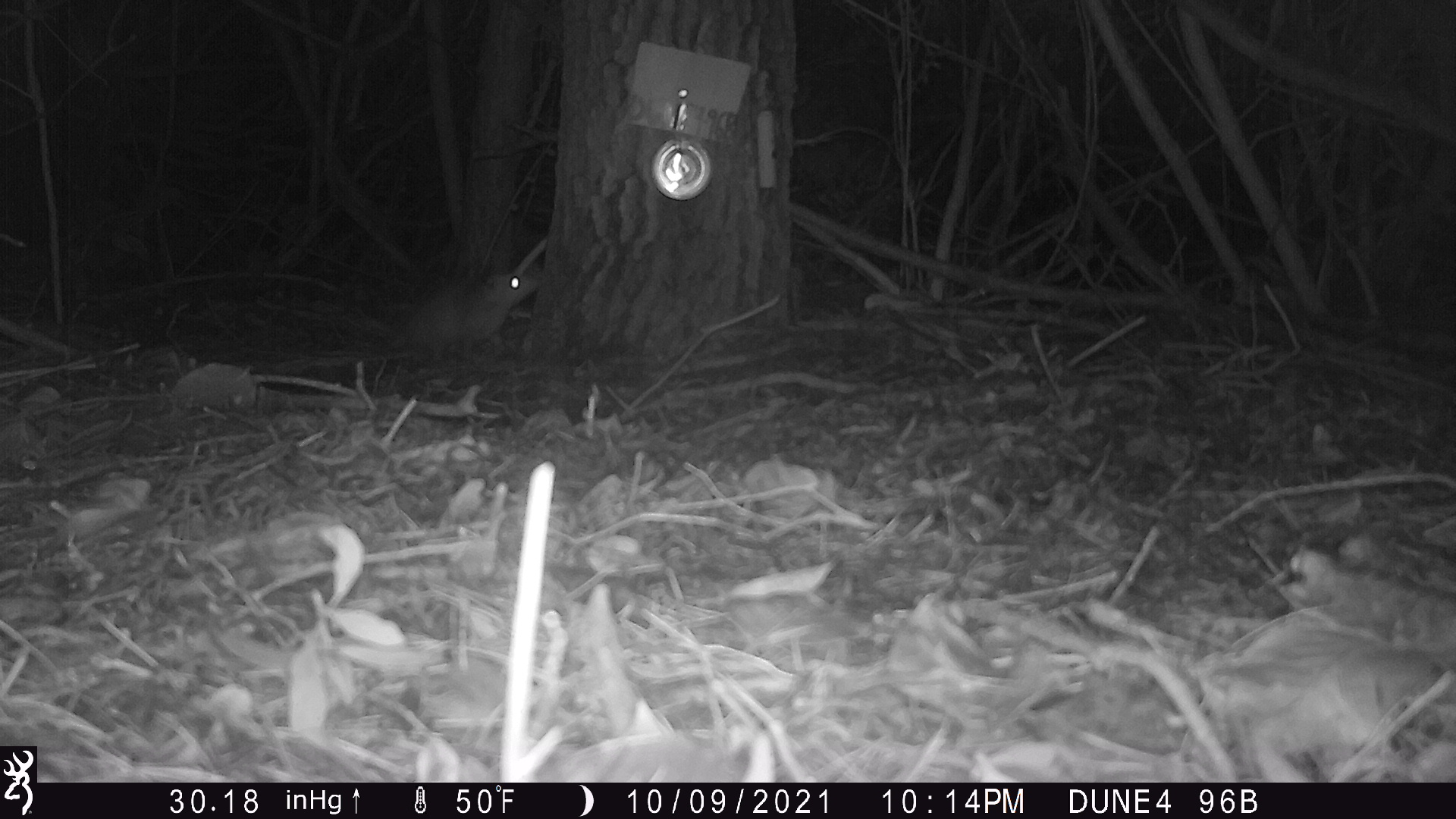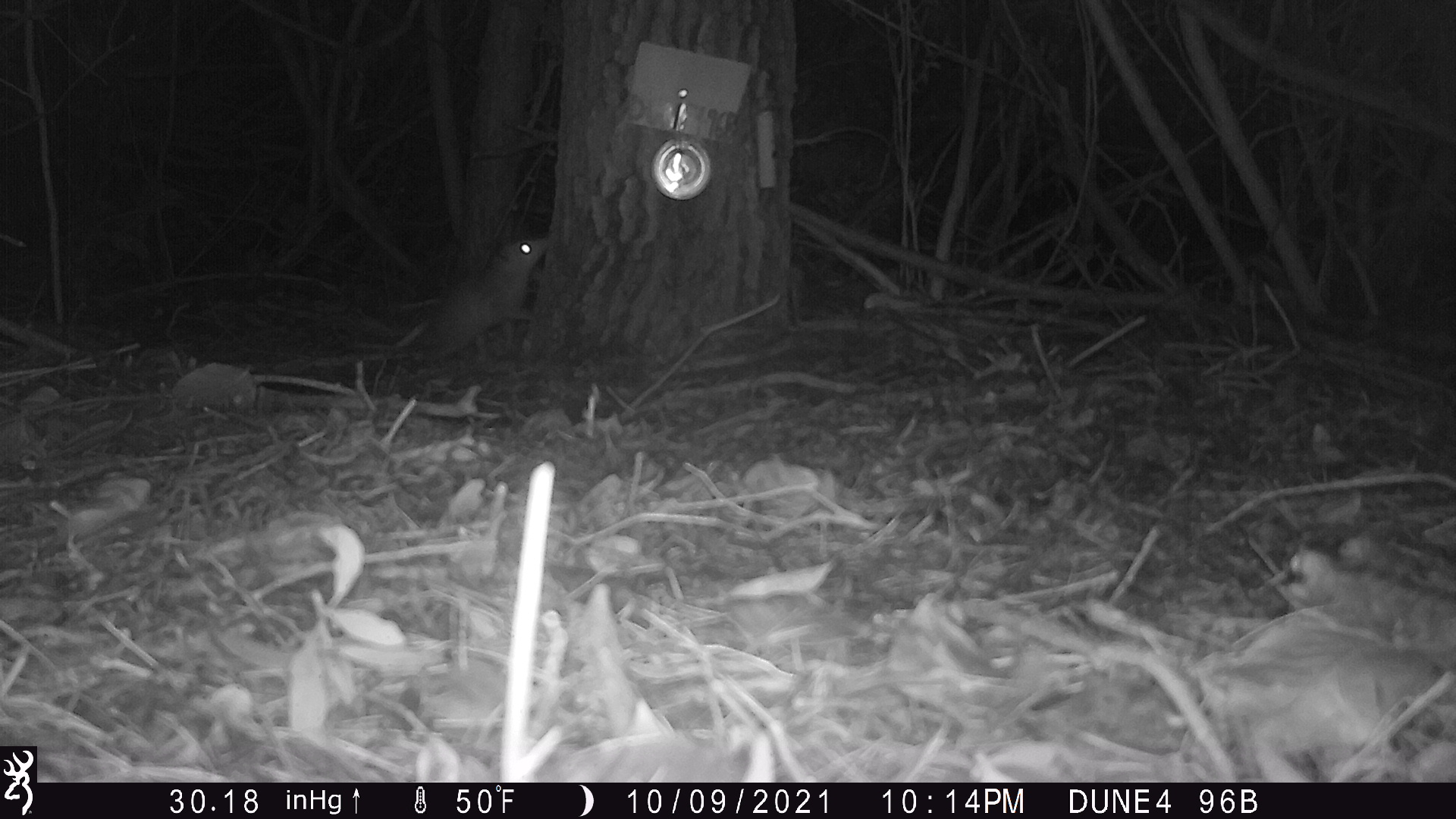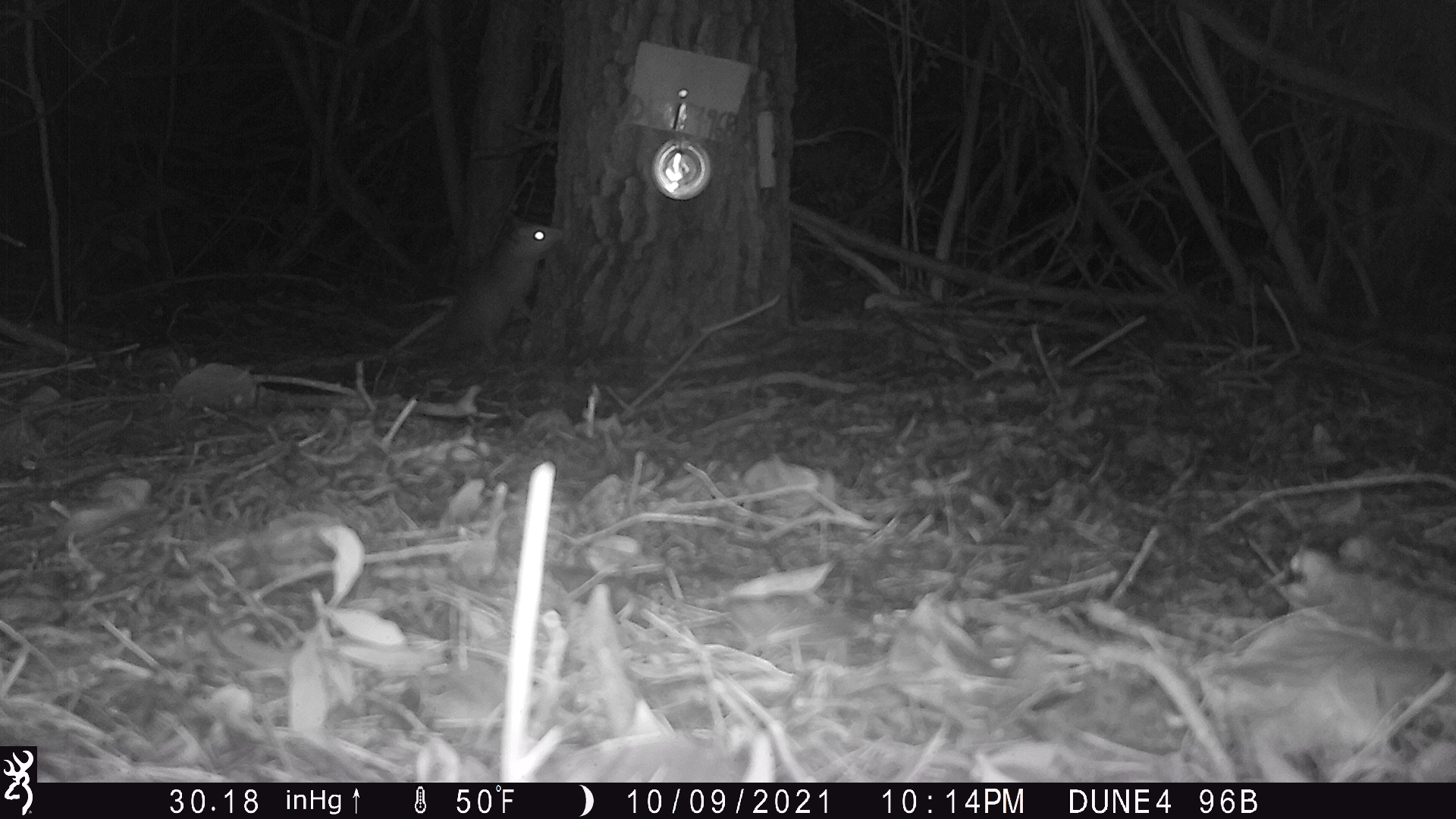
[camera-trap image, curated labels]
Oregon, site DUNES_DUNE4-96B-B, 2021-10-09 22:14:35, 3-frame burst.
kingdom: Animalia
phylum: Chordata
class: Mammalia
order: Didelphimorphia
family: Didelphidae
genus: Didelphis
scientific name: Didelphis virginiana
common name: virginia opossum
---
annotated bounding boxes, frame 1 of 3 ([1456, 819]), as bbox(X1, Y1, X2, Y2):
virginia opossum: bbox(379, 271, 546, 355)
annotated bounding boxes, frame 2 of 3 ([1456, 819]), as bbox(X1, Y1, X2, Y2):
virginia opossum: bbox(416, 230, 553, 361)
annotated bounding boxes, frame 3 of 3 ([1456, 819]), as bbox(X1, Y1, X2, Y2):
virginia opossum: bbox(421, 219, 564, 362)